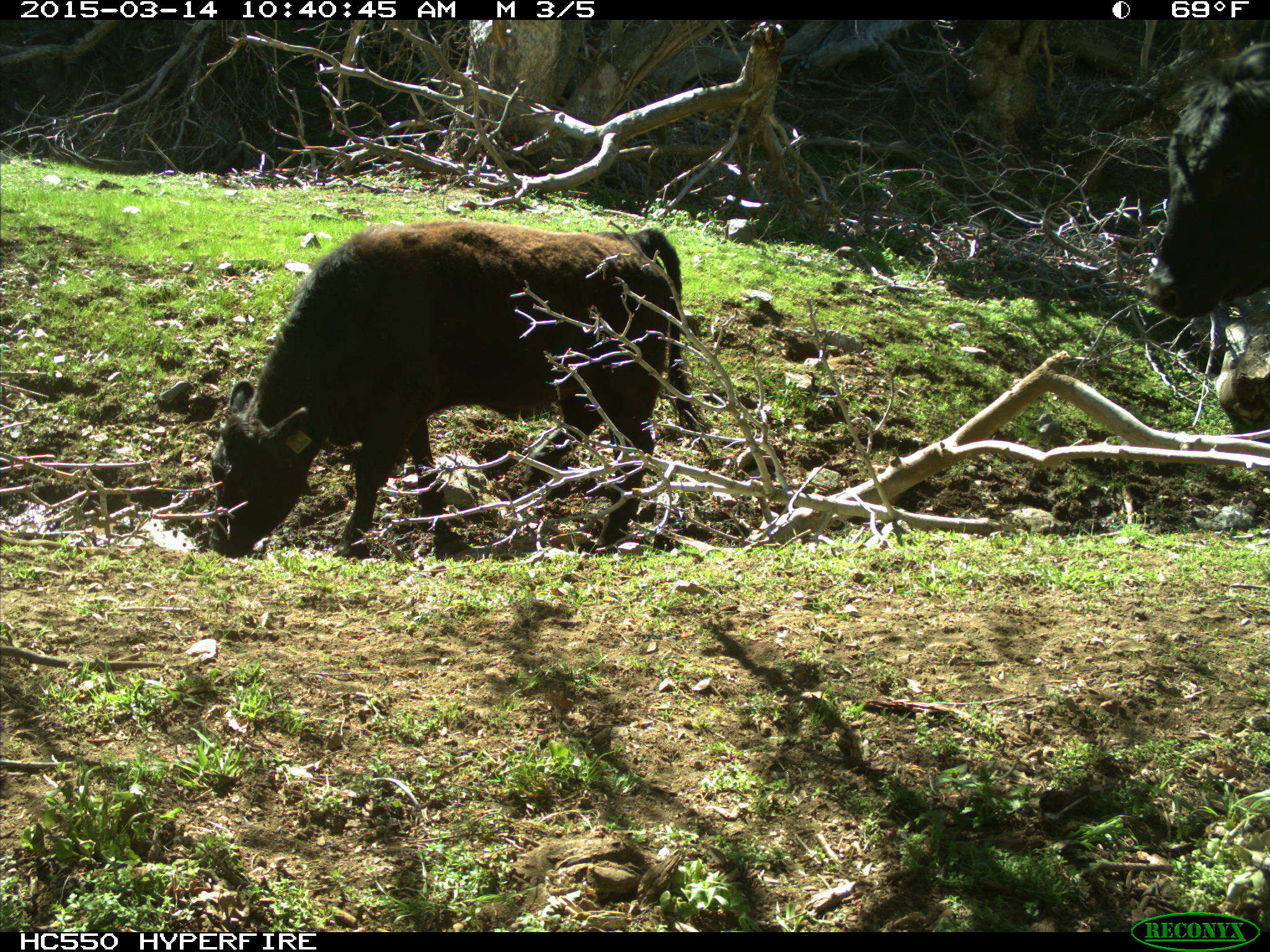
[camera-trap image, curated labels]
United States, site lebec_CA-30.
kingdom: Animalia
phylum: Chordata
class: Mammalia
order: Artiodactyla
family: Bovidae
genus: Bos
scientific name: Bos taurus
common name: domestic cow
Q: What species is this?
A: Bos taurus (domestic cow).